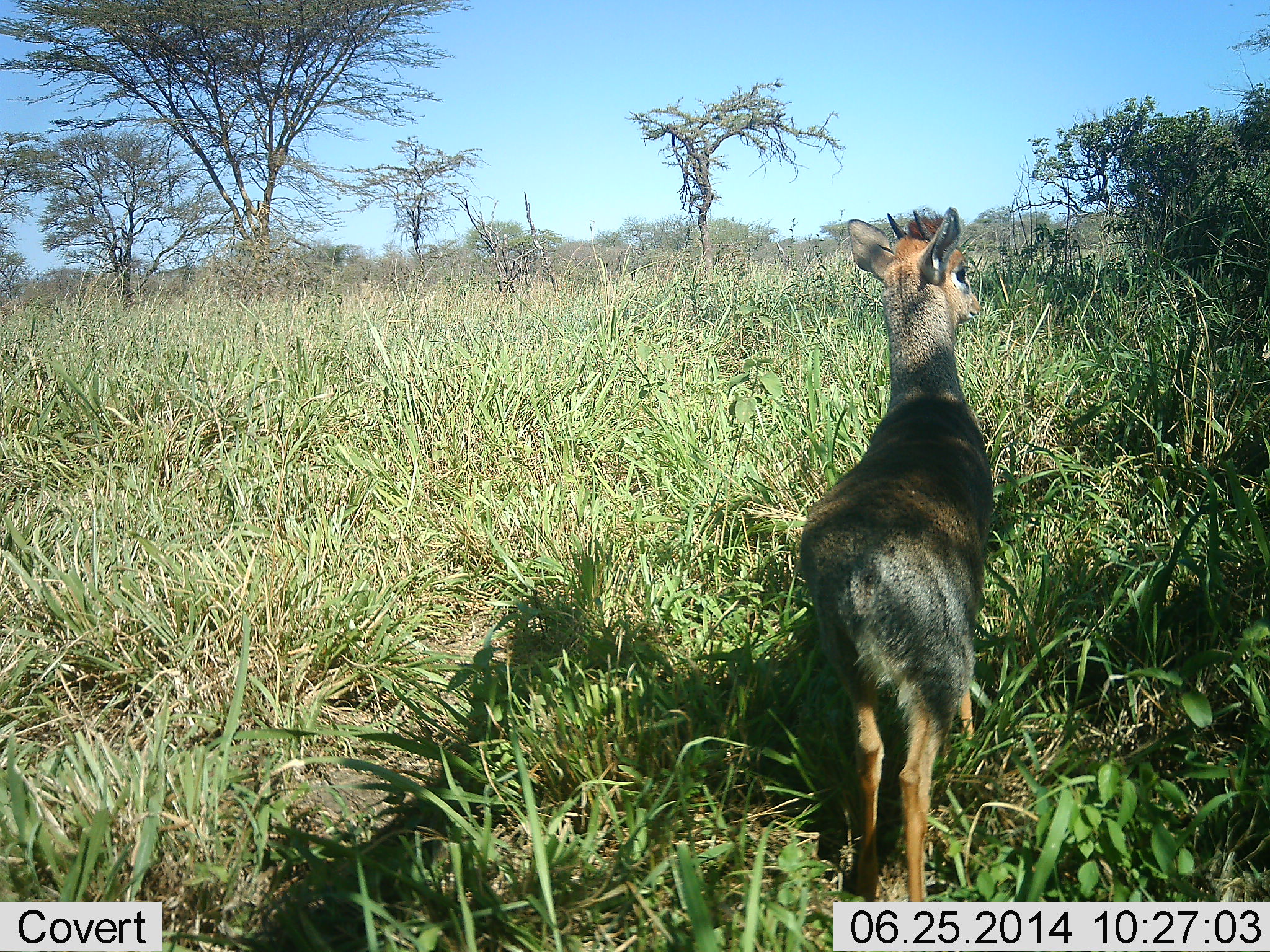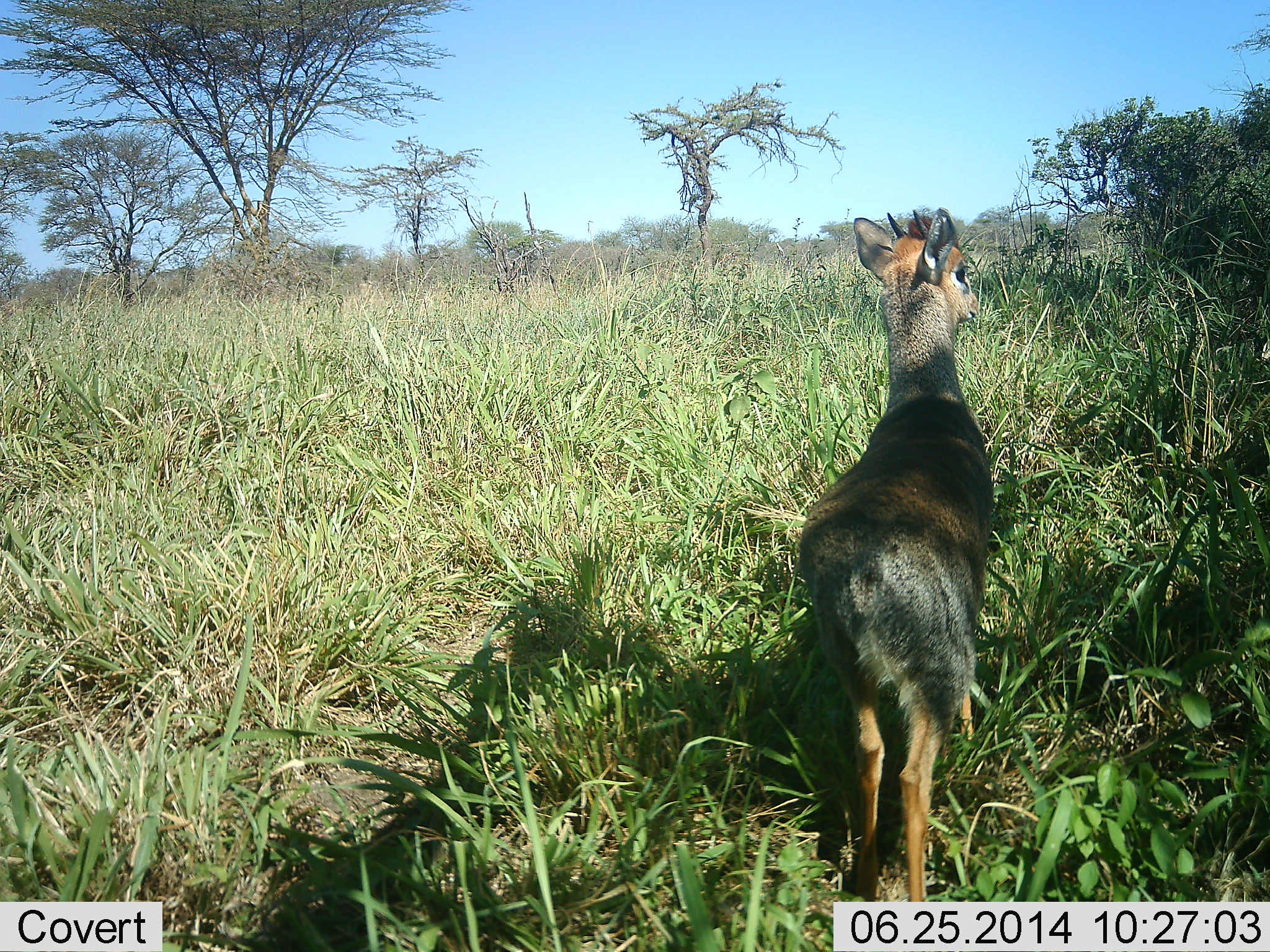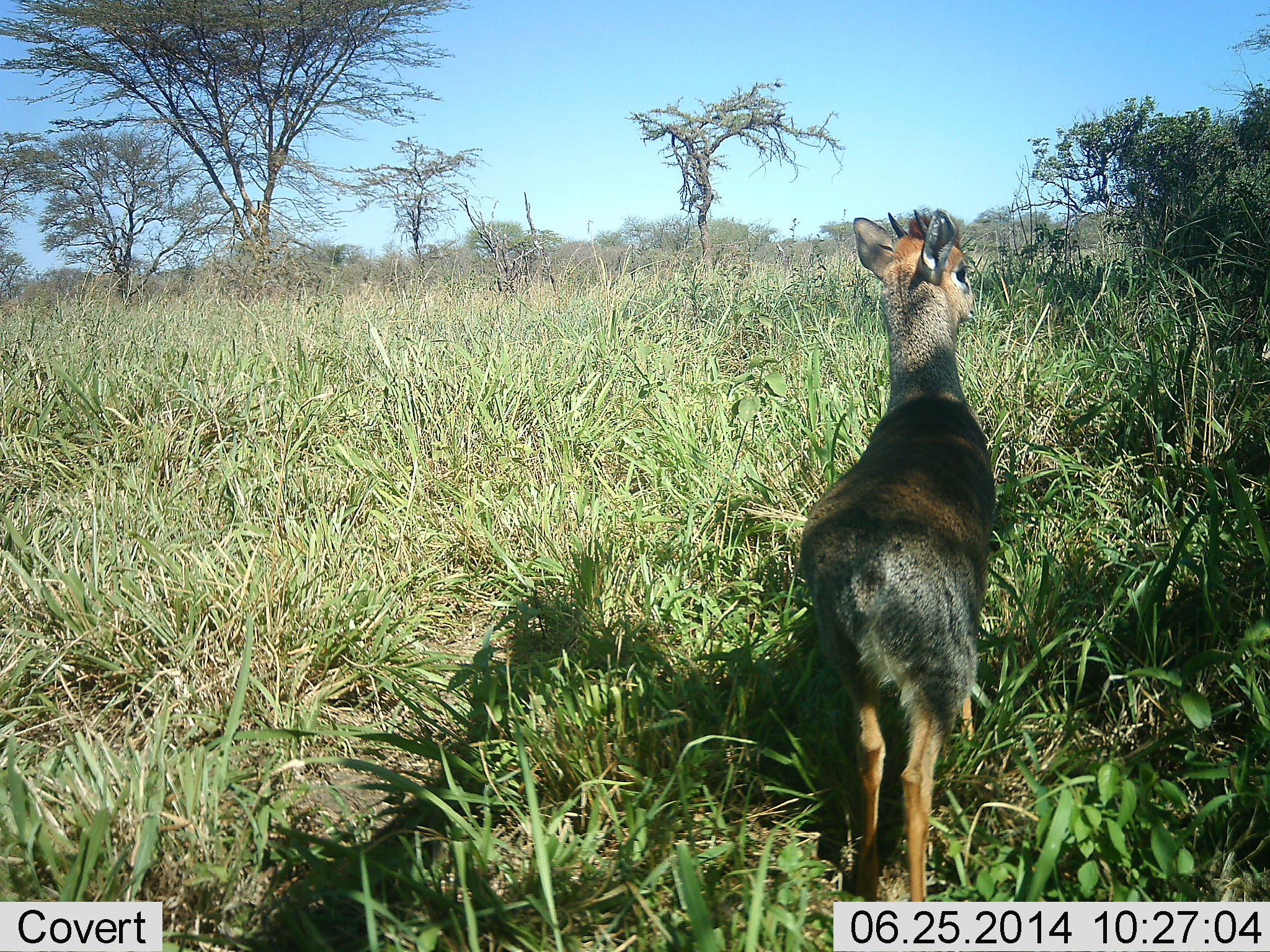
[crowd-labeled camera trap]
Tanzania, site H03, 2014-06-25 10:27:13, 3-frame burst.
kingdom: Animalia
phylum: Chordata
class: Mammalia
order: Artiodactyla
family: Bovidae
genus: Madoqua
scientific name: Madoqua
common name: dikdik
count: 1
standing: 80%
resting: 0%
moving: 20%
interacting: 0%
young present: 0%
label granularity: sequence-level